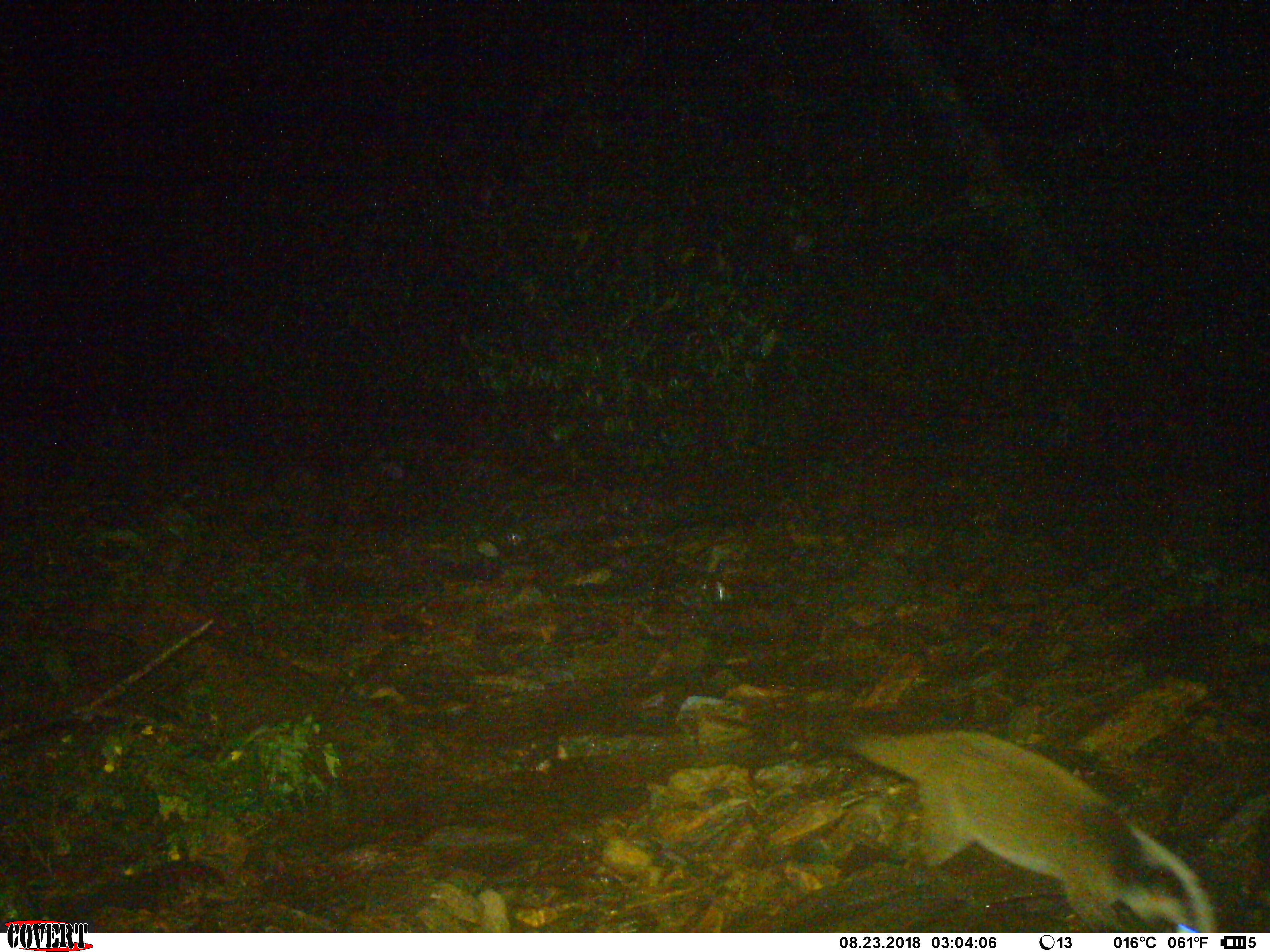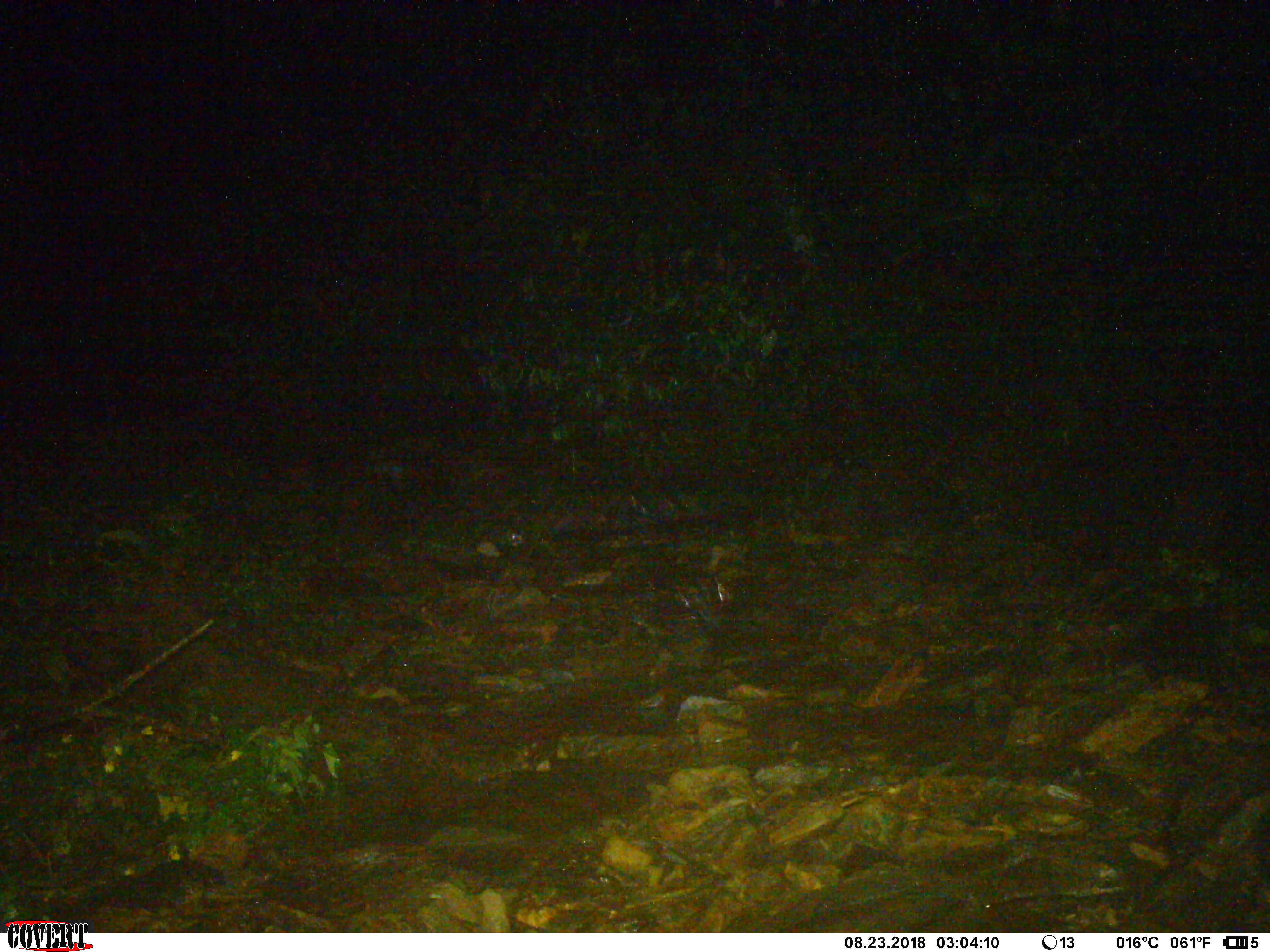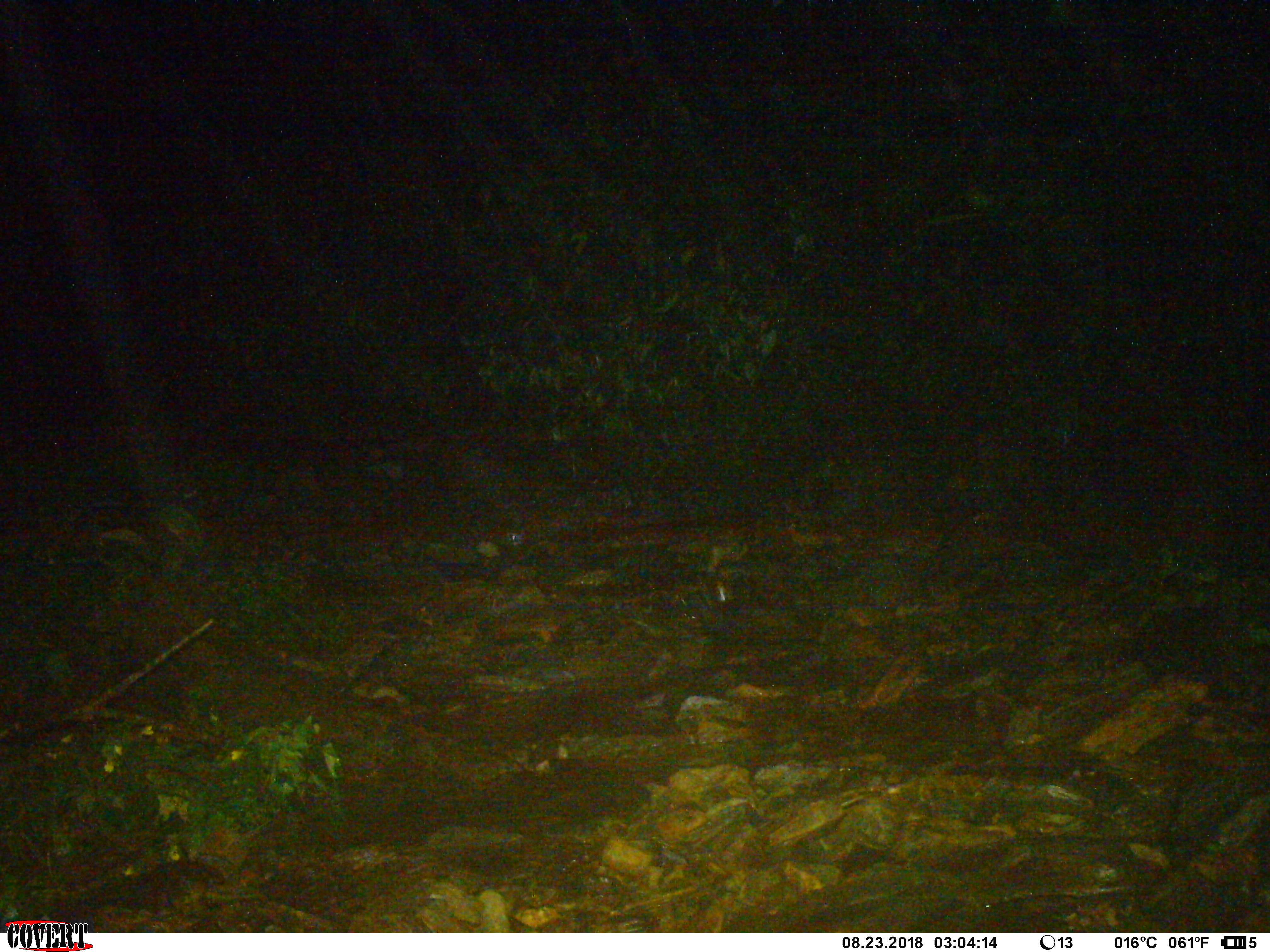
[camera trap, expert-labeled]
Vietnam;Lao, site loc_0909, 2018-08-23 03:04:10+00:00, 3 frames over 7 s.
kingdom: Animalia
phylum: Chordata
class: Mammalia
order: Carnivora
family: Viverridae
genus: Paguma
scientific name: Paguma larvata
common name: masked palm civet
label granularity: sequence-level